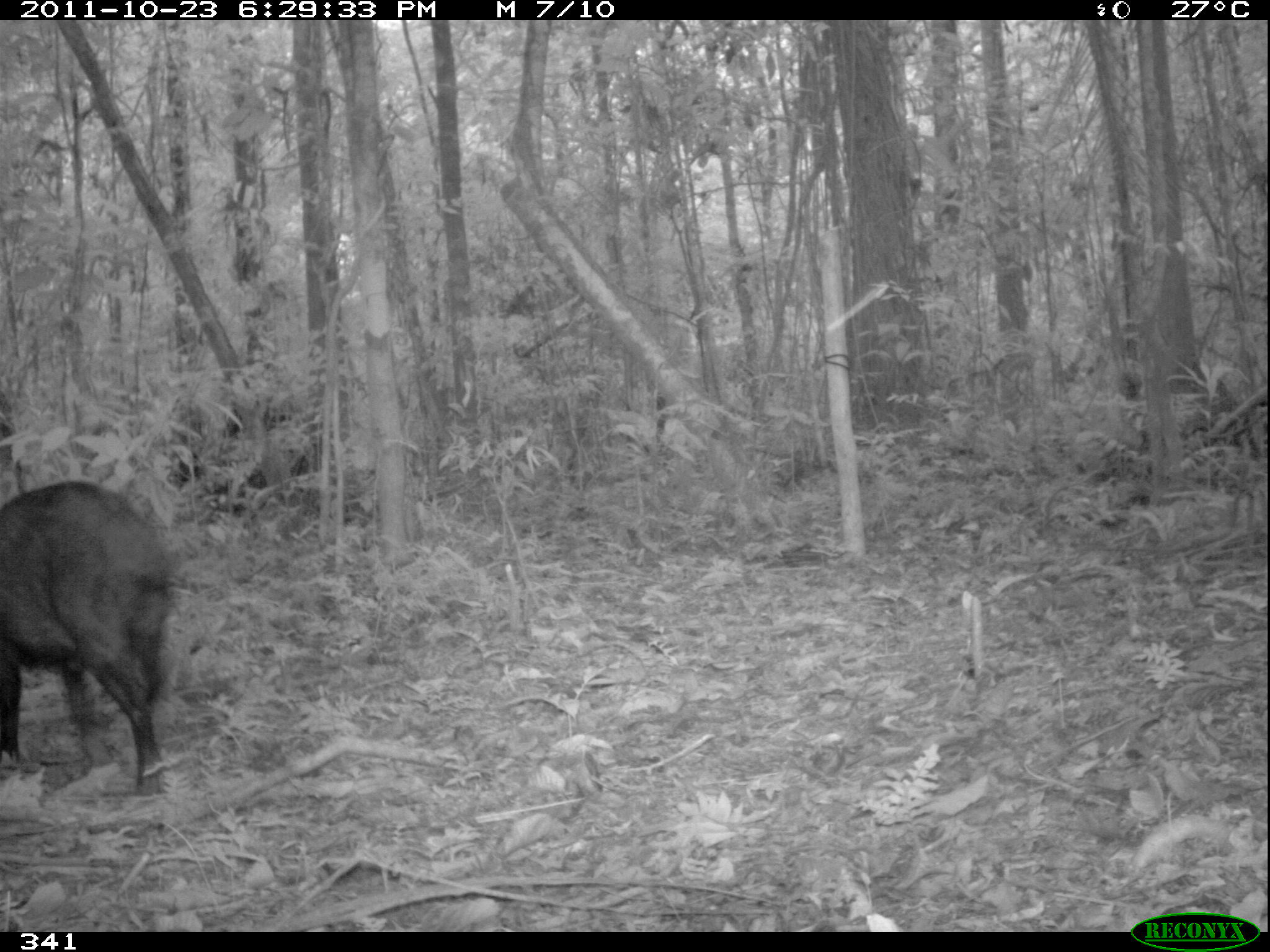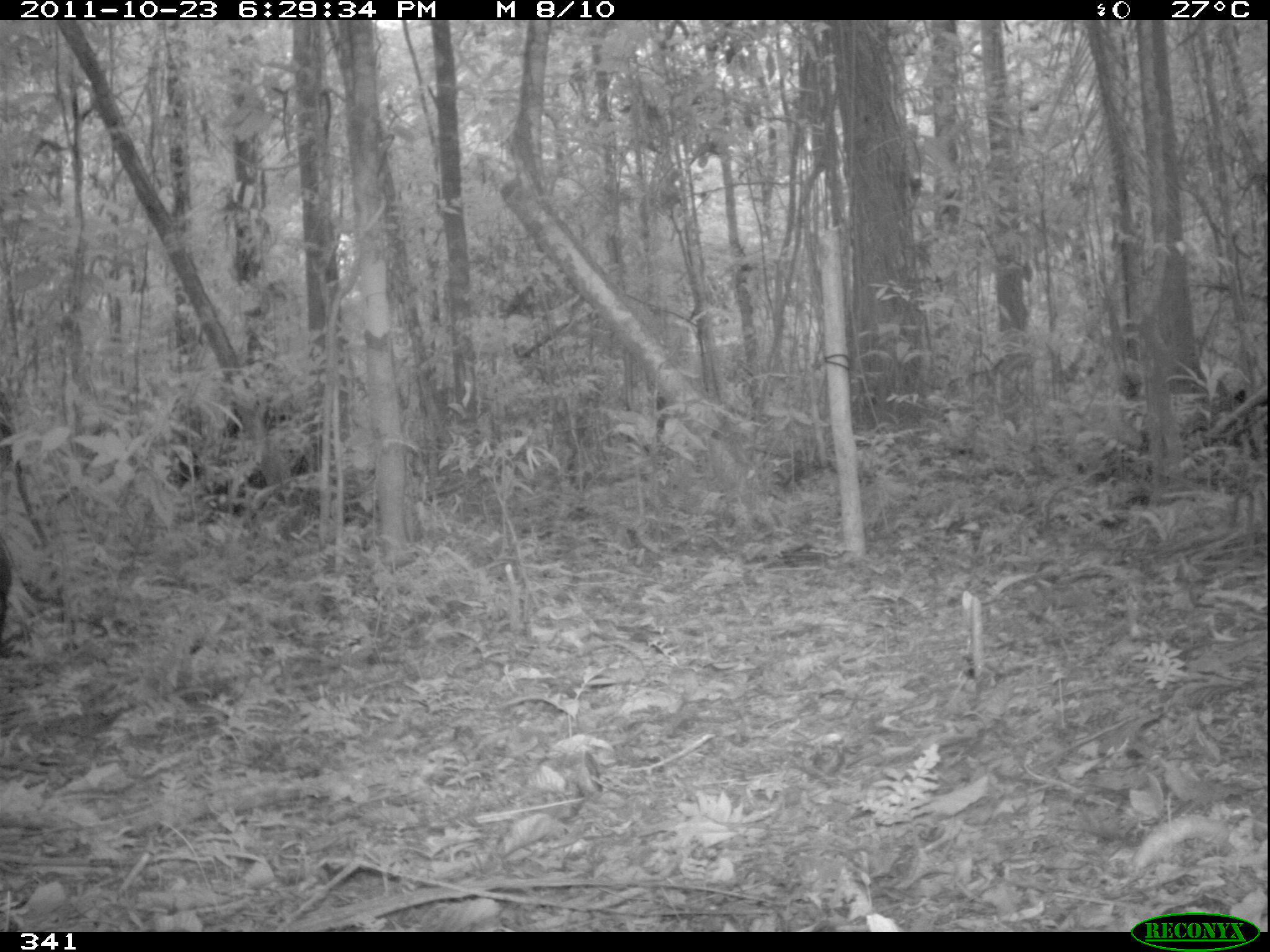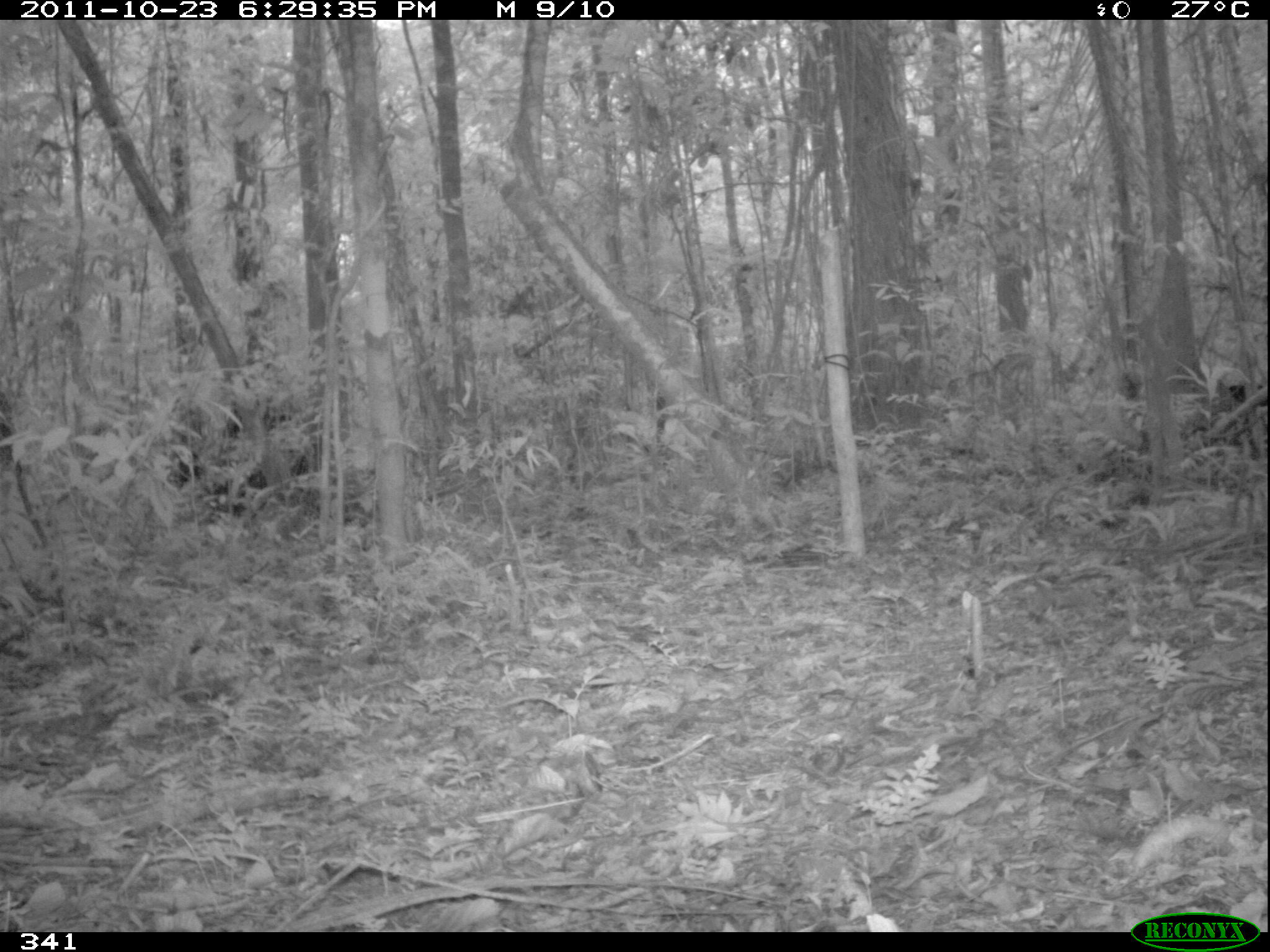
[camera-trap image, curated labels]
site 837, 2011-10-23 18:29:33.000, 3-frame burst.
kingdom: Animalia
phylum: Chordata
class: Mammalia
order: Artiodactyla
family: Tayassuidae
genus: Tayassu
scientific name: Tayassu pecari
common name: white-lipped peccary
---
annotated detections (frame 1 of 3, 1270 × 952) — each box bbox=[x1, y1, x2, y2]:
tayassu pecari: bbox=[1, 480, 177, 798]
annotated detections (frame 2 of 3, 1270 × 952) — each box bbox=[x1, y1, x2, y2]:
tayassu pecari: bbox=[1, 535, 15, 658]